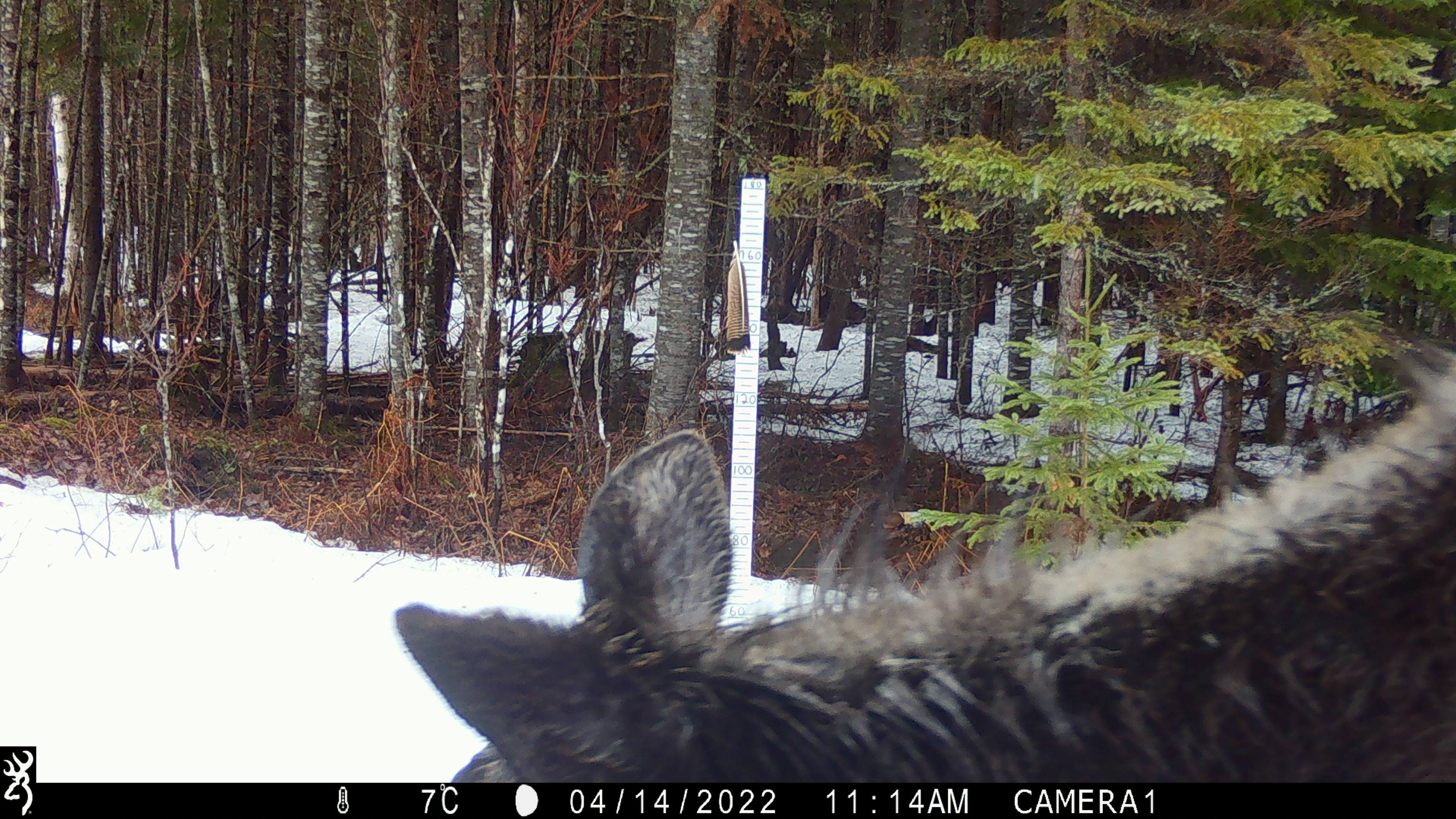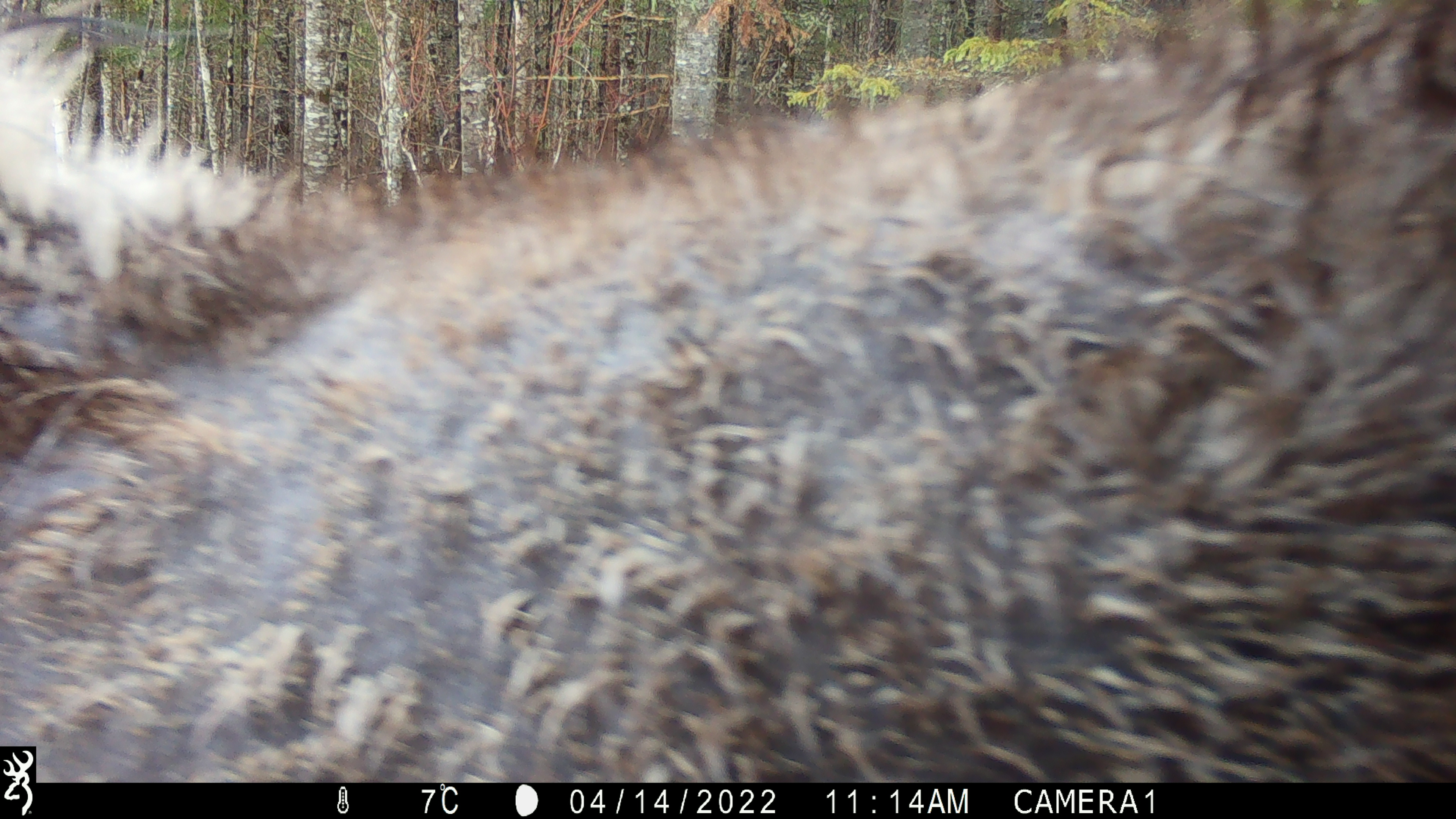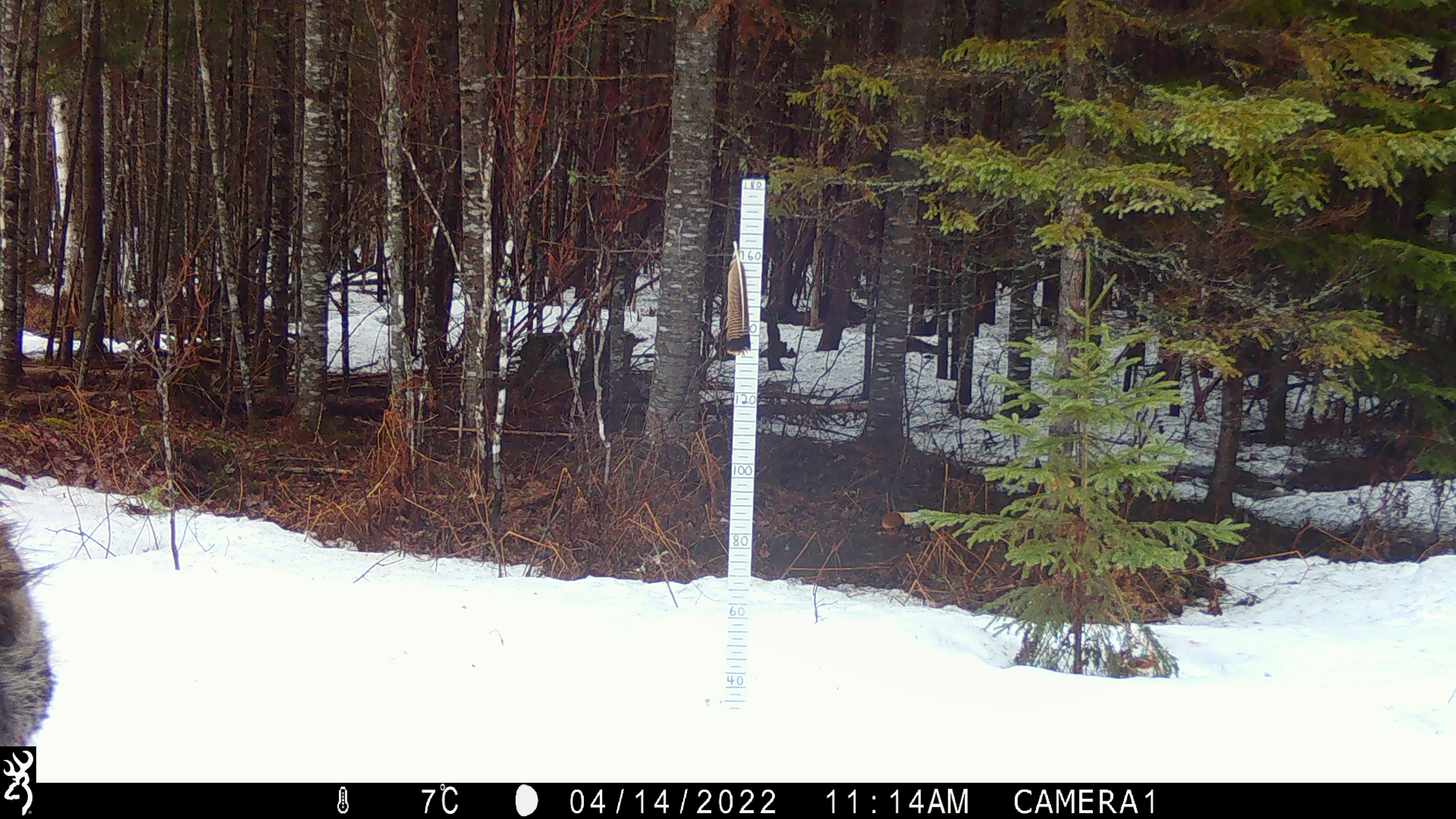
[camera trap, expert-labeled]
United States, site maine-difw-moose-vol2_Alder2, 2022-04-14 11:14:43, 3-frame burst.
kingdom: Animalia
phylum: Chordata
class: Mammalia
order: Artiodactyla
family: Cervidae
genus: Alces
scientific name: Alces alces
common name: moose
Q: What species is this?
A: Moose (Alces alces).